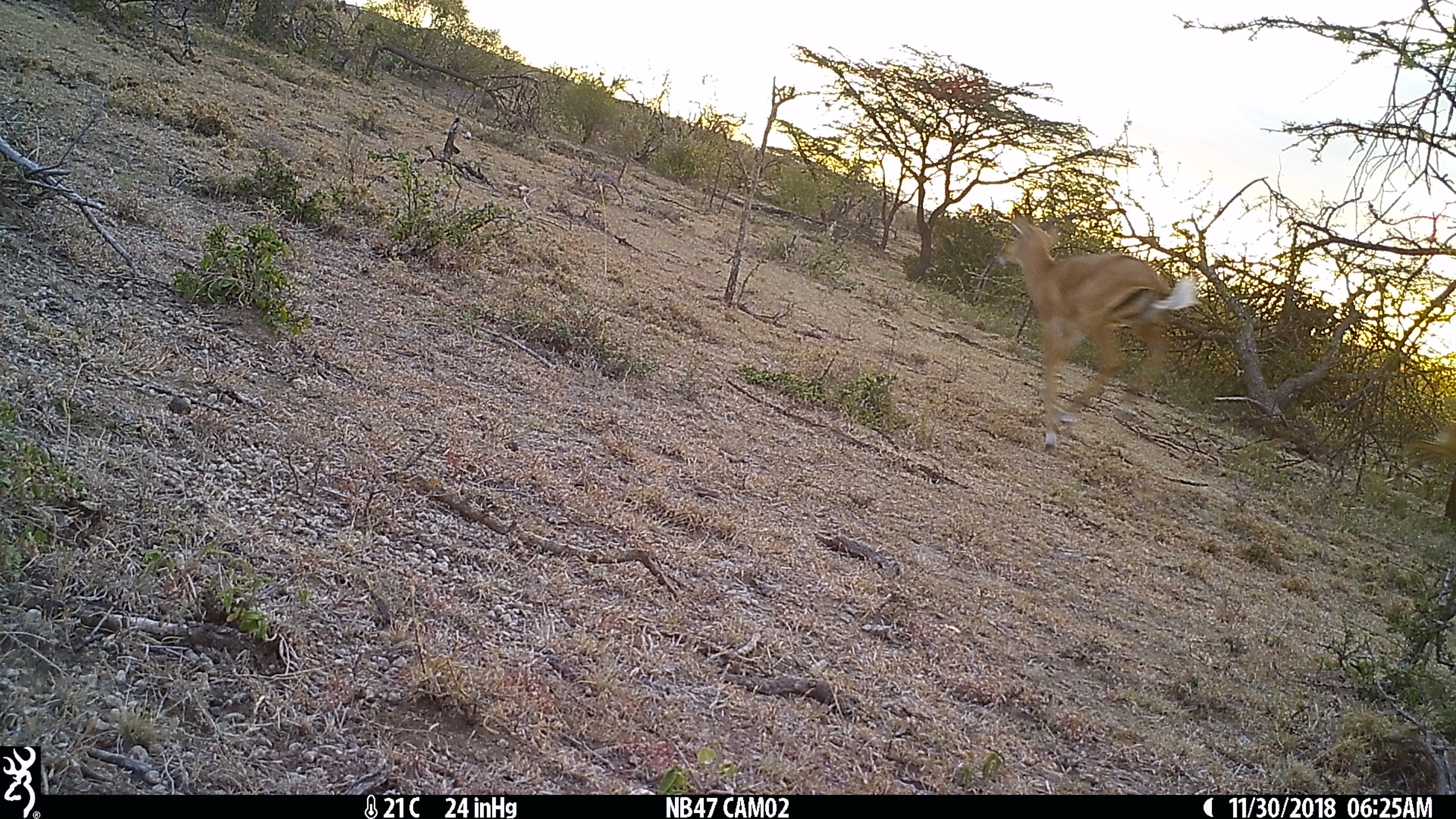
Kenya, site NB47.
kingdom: Animalia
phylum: Chordata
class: Mammalia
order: Artiodactyla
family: Bovidae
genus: Aepyceros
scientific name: Aepyceros melampus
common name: impala